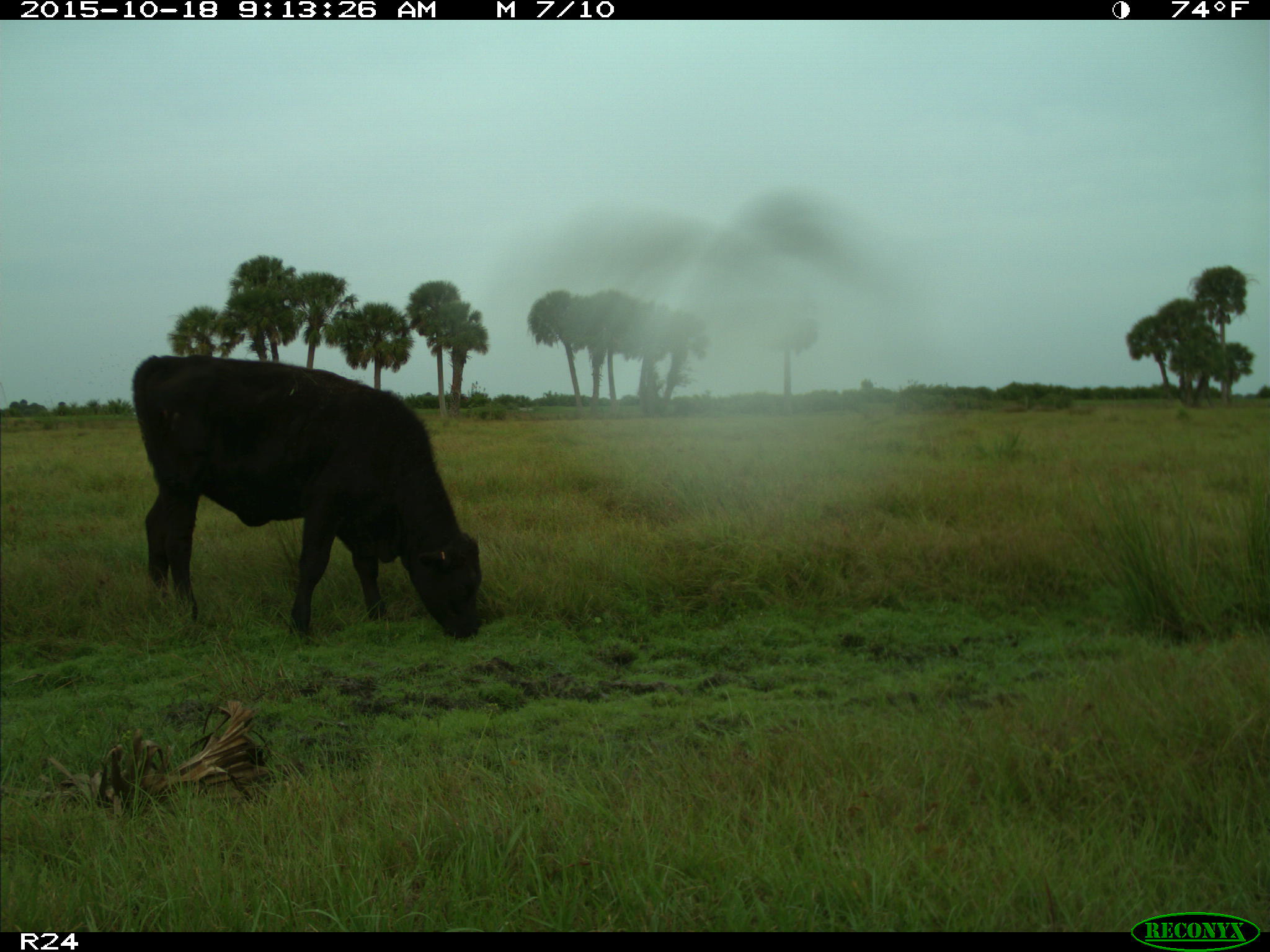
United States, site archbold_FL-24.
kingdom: Animalia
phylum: Chordata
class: Mammalia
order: Artiodactyla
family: Bovidae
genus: Bos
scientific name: Bos taurus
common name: domestic cow